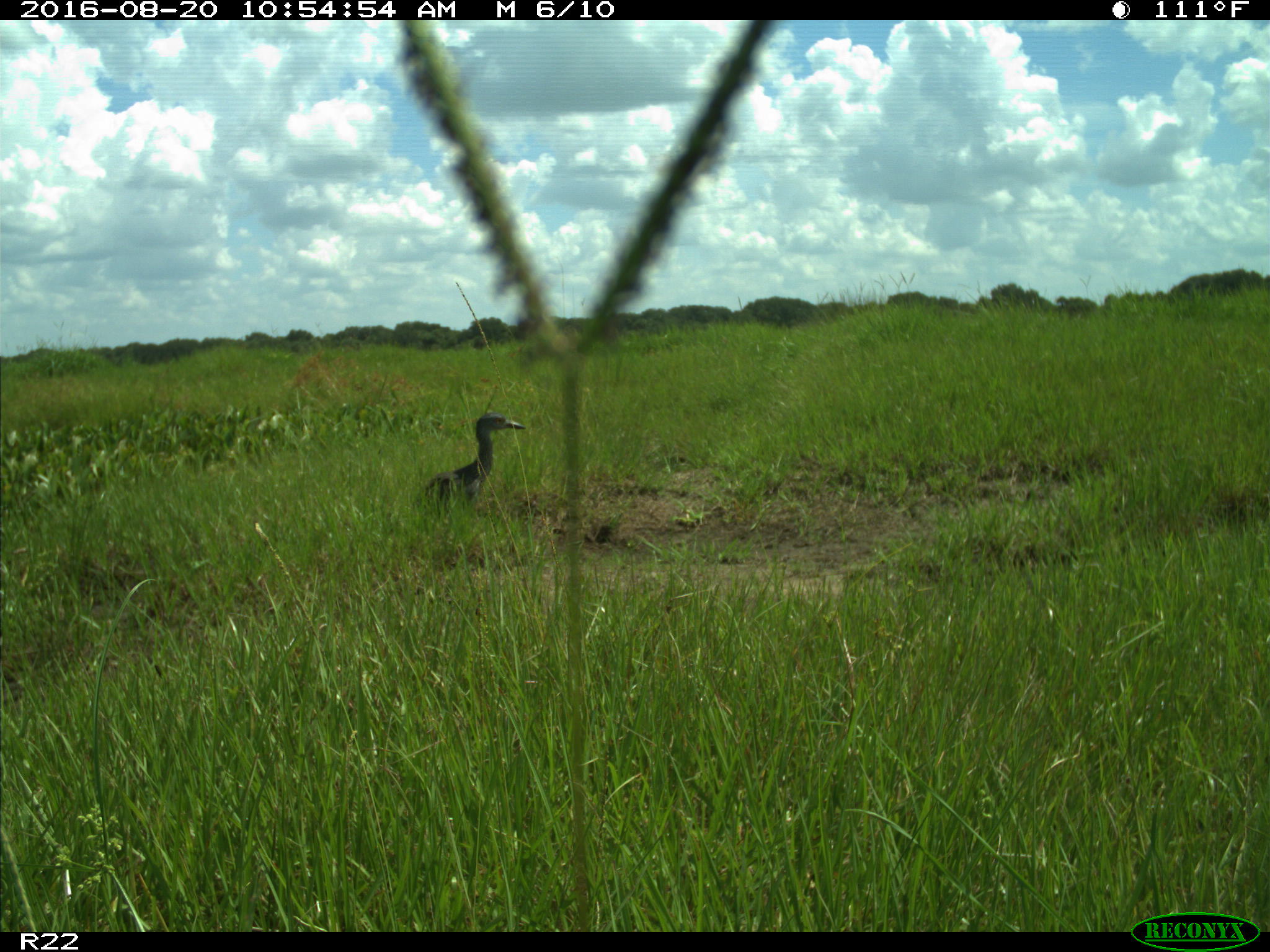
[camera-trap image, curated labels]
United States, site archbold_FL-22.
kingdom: Animalia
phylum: Chordata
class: Aves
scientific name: Aves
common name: birds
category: unidentified bird